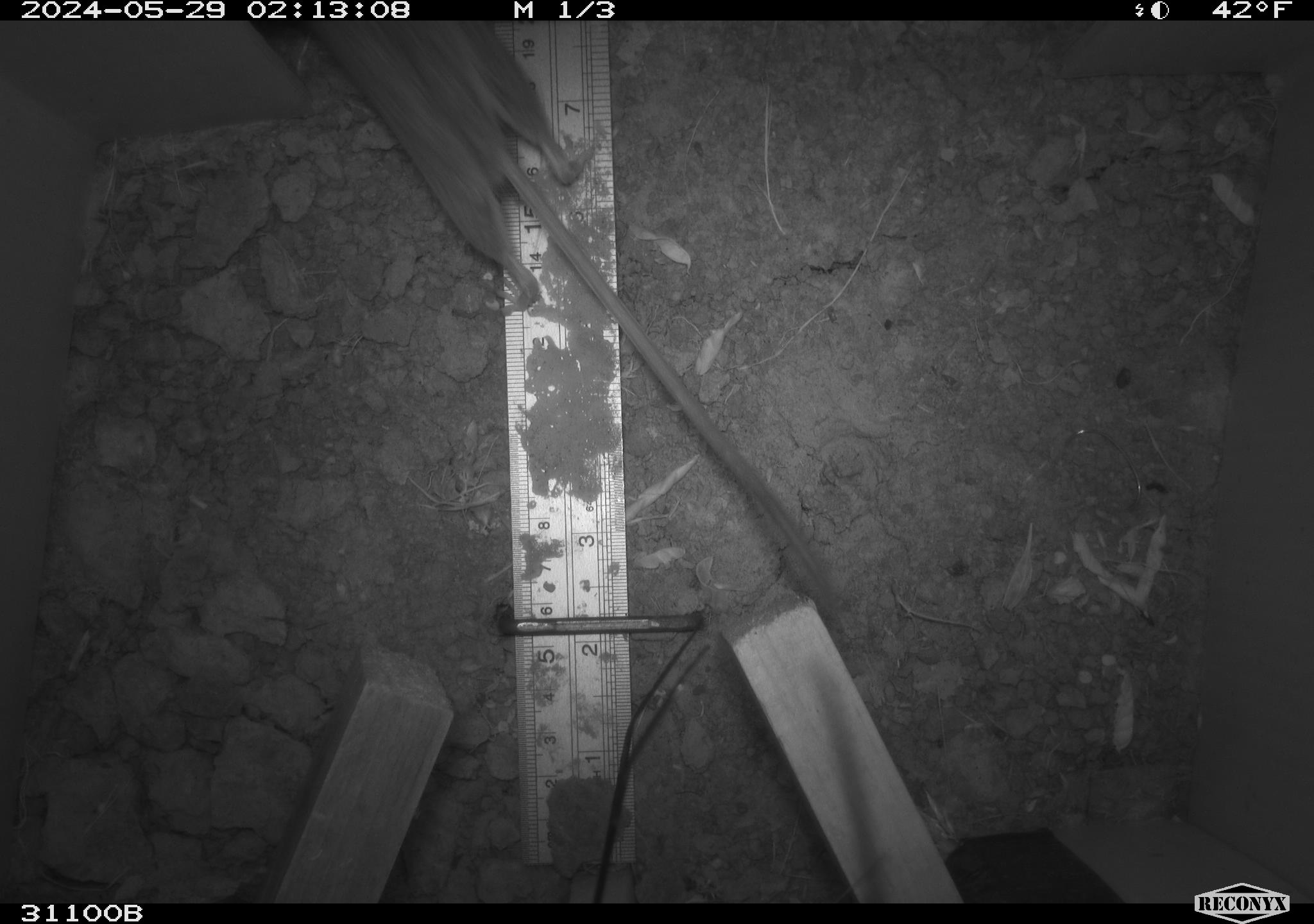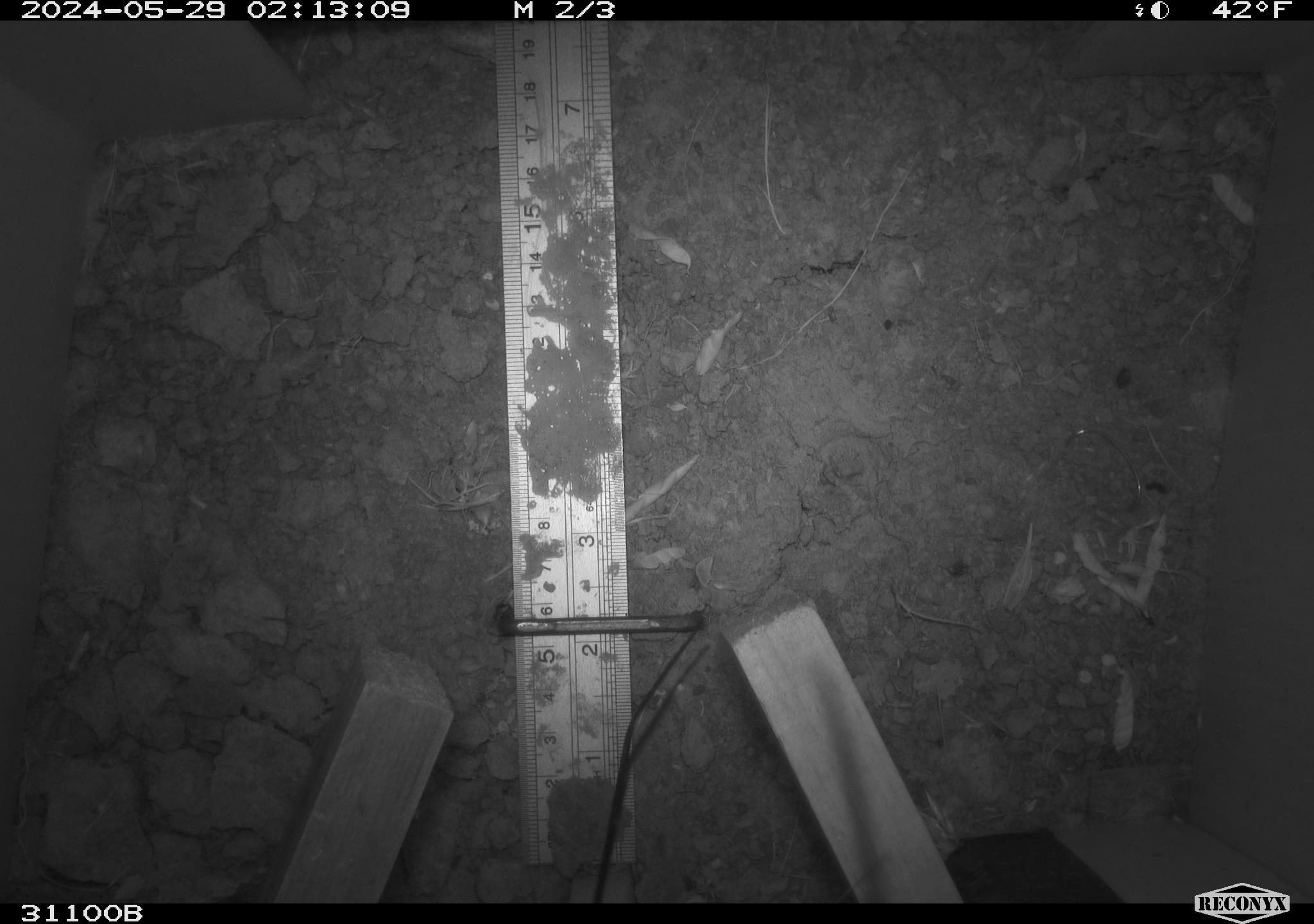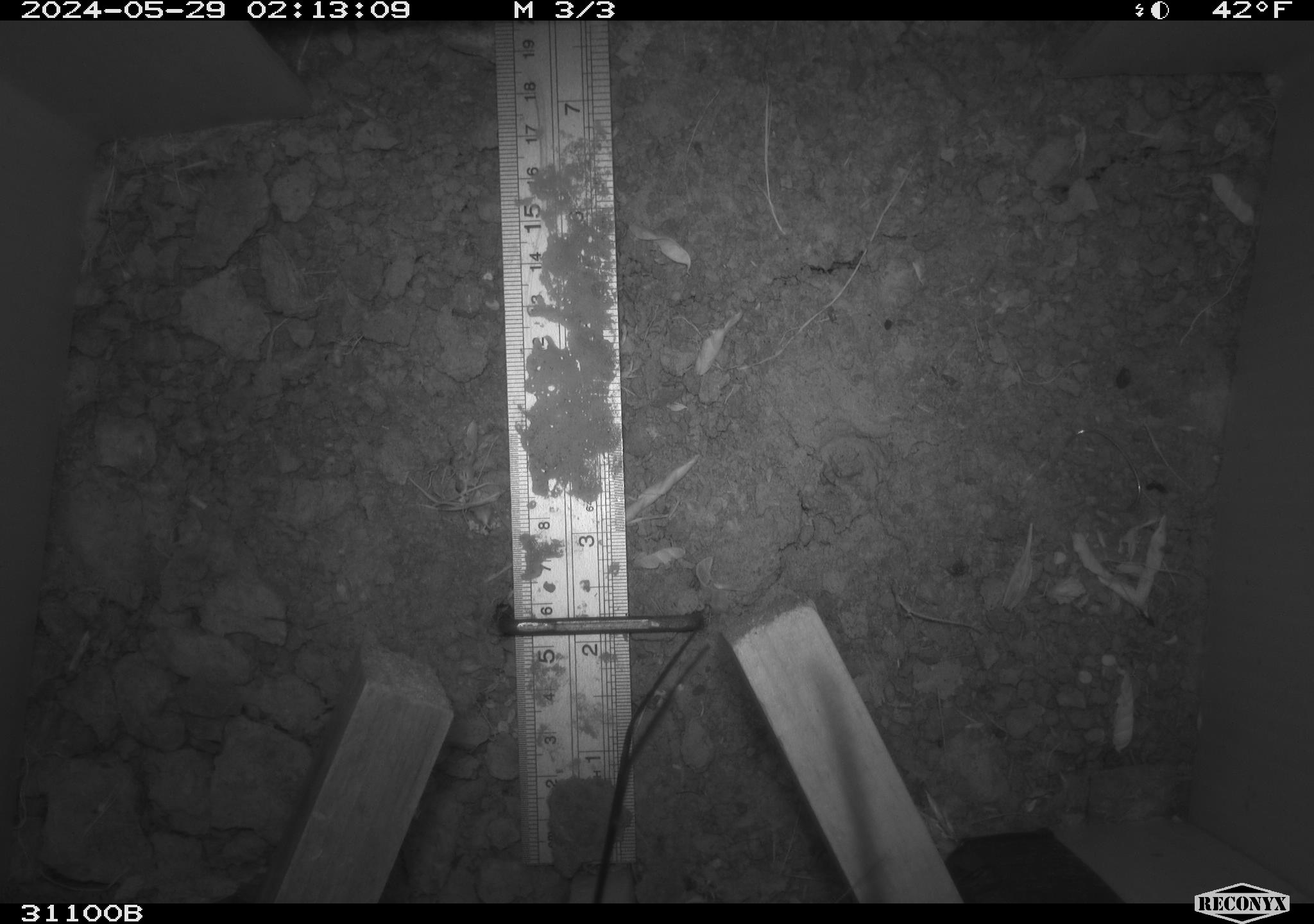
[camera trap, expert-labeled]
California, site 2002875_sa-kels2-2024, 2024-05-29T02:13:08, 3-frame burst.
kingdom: Animalia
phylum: Chordata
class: Mammalia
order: Rodentia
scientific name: Rodentia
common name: rodent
Rodent (Rodentia).